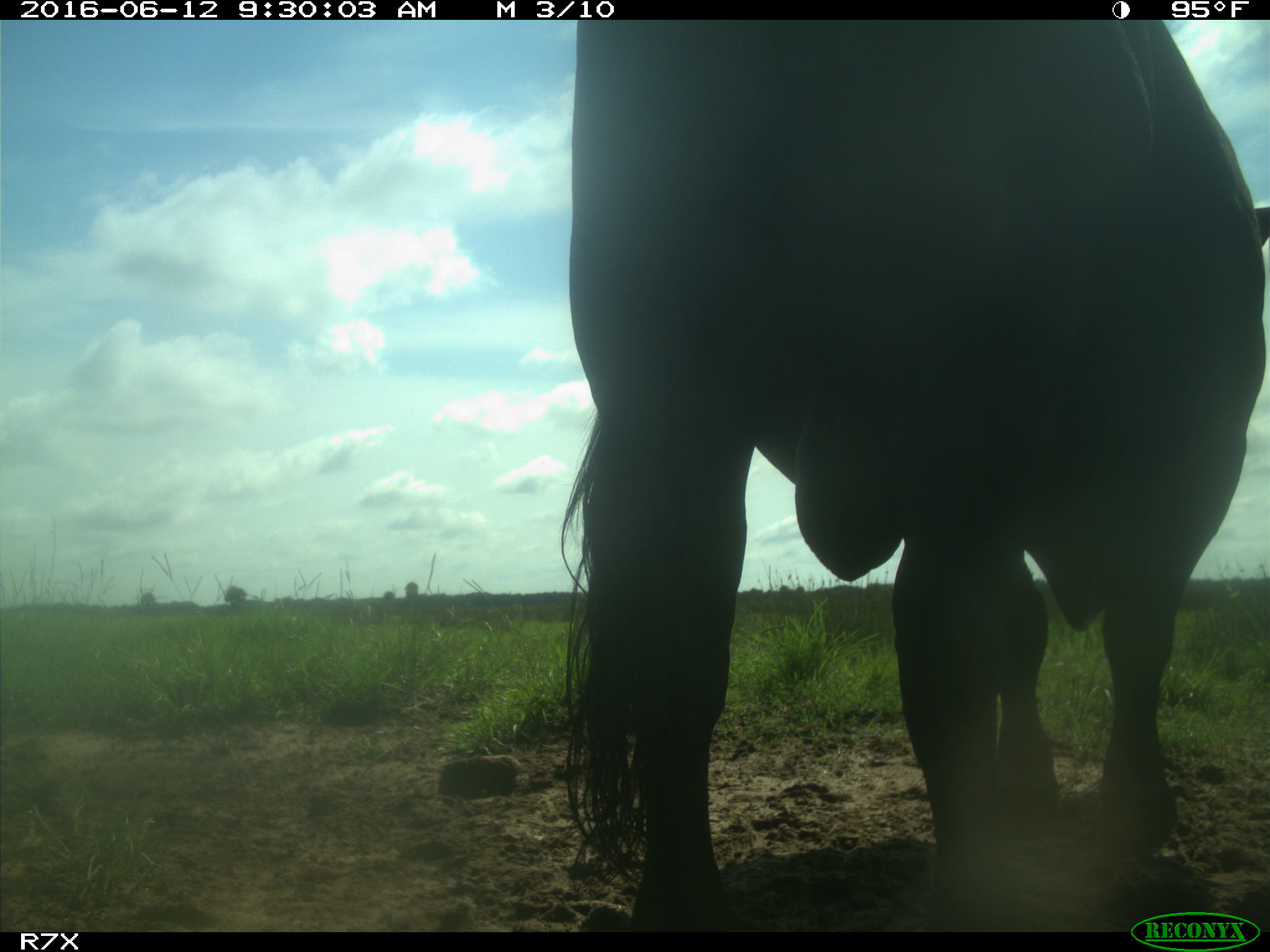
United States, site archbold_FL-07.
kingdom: Animalia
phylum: Chordata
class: Mammalia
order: Artiodactyla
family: Bovidae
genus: Bos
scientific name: Bos taurus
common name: domestic cow